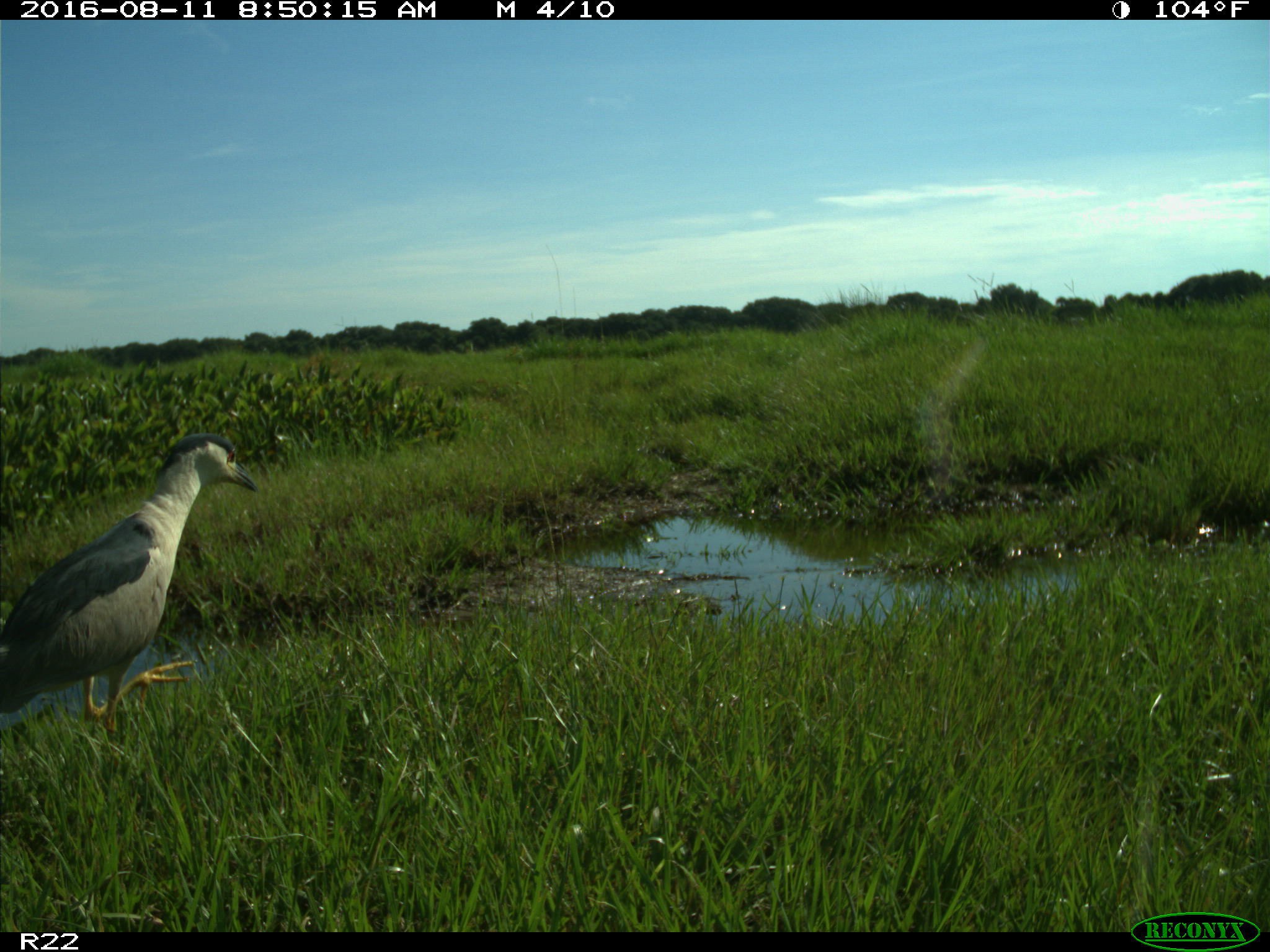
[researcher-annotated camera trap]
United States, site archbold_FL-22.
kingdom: Animalia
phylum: Chordata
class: Aves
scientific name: Aves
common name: birds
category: unidentified bird